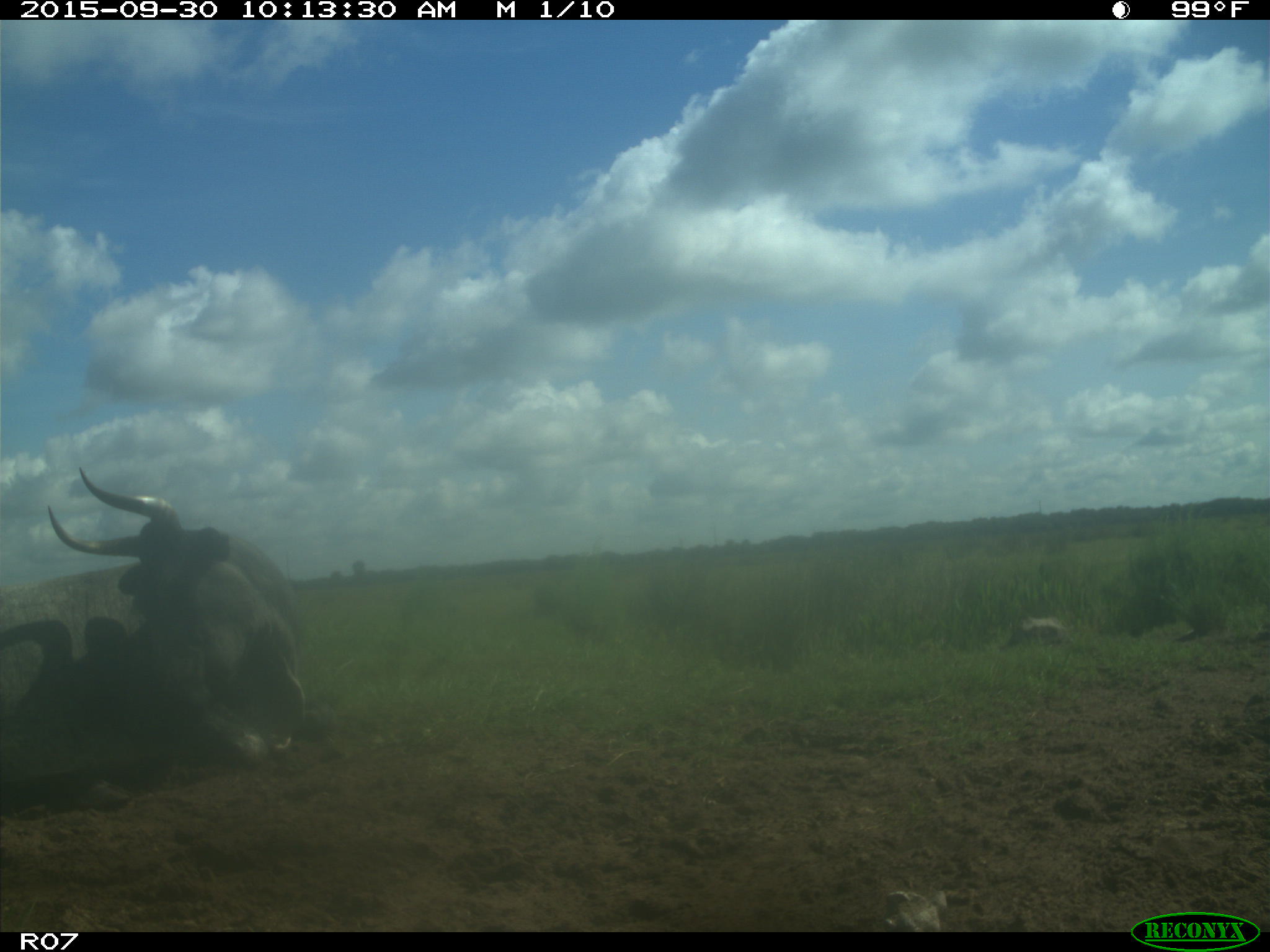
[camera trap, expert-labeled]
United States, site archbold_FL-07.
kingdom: Animalia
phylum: Chordata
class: Mammalia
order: Artiodactyla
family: Bovidae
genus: Bos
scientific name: Bos taurus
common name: domestic cow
Bos taurus (domestic cow).